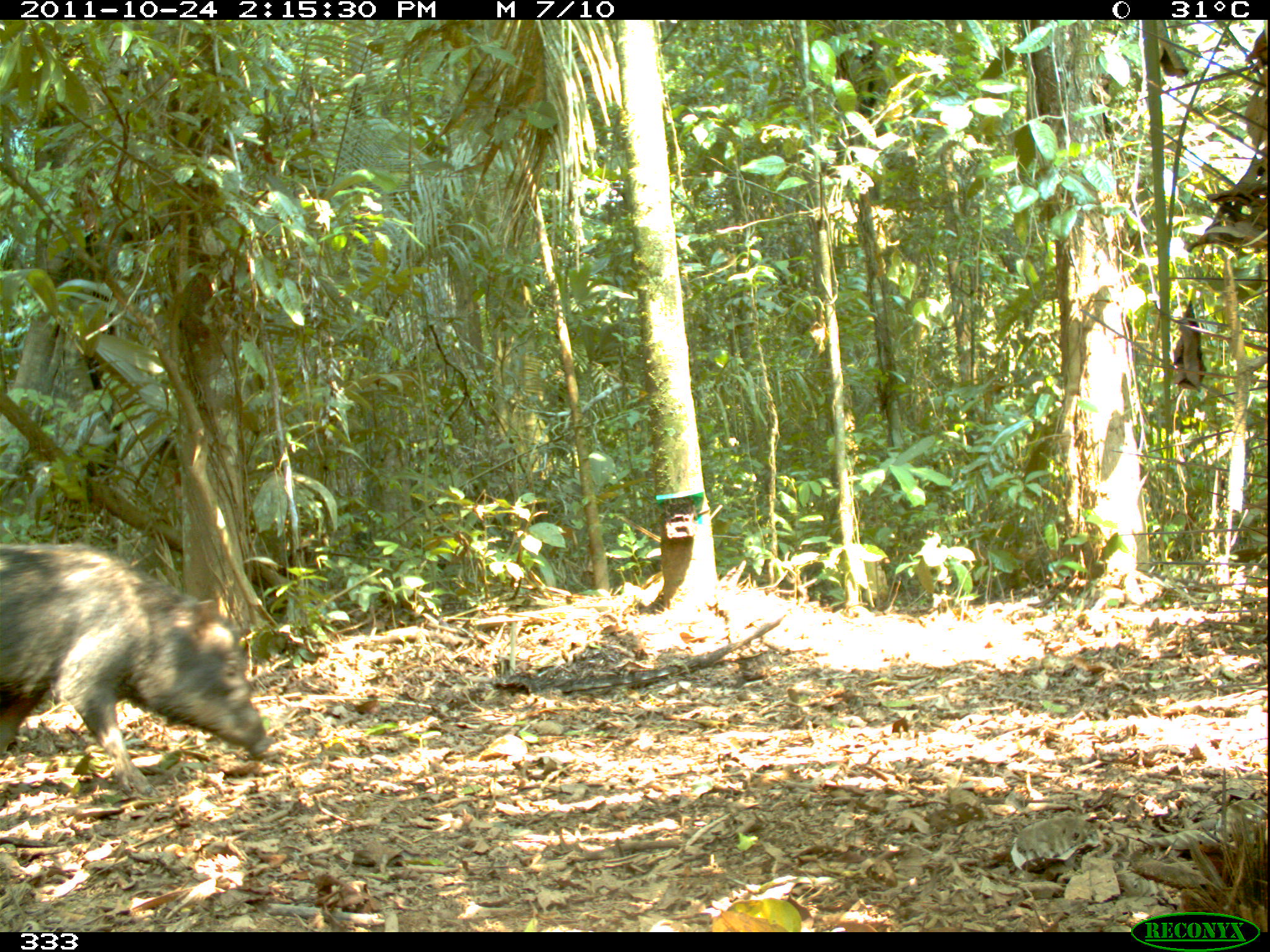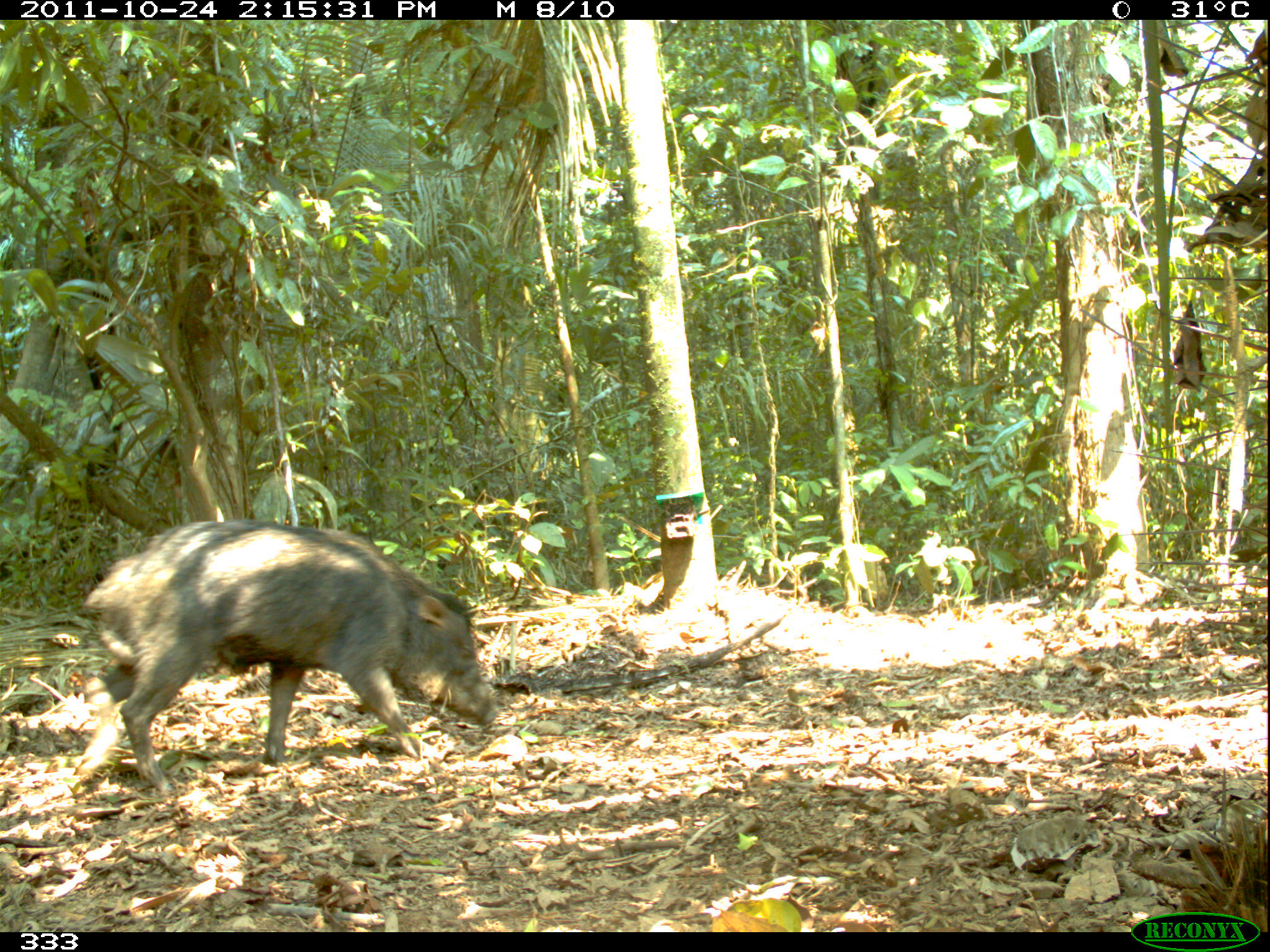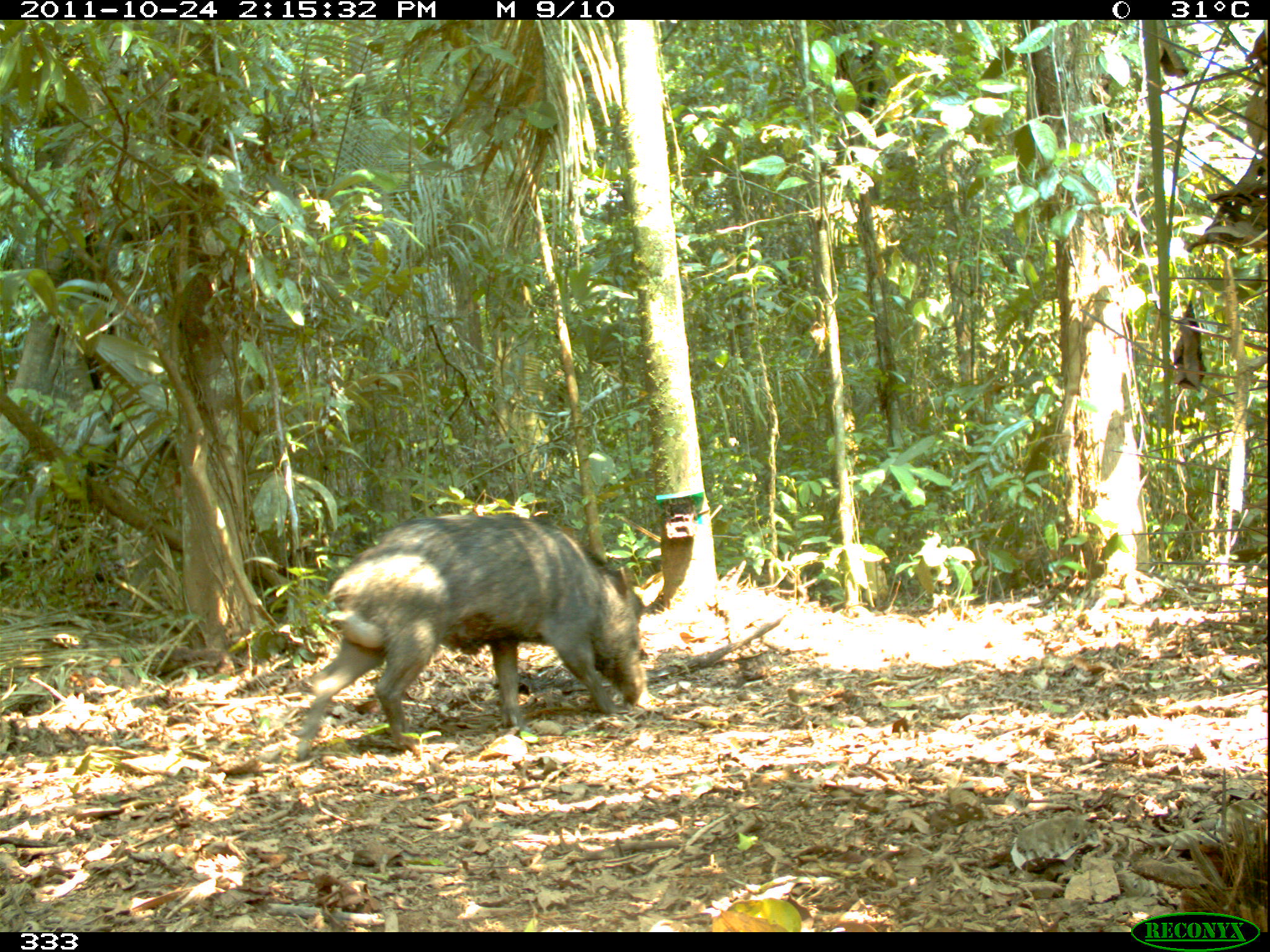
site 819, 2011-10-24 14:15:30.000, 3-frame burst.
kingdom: Animalia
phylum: Chordata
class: Mammalia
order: Artiodactyla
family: Tayassuidae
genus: Tayassu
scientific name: Tayassu pecari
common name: white-lipped peccary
Tayassu pecari (white-lipped peccary).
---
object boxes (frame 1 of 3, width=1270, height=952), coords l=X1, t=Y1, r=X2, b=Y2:
tayassu pecari: l=0, t=544, r=270, b=793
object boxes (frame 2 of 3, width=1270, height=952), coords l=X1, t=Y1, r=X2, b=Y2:
tayassu pecari: l=80, t=517, r=497, b=791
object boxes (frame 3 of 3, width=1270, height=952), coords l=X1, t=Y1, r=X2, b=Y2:
tayassu pecari: l=295, t=515, r=645, b=760